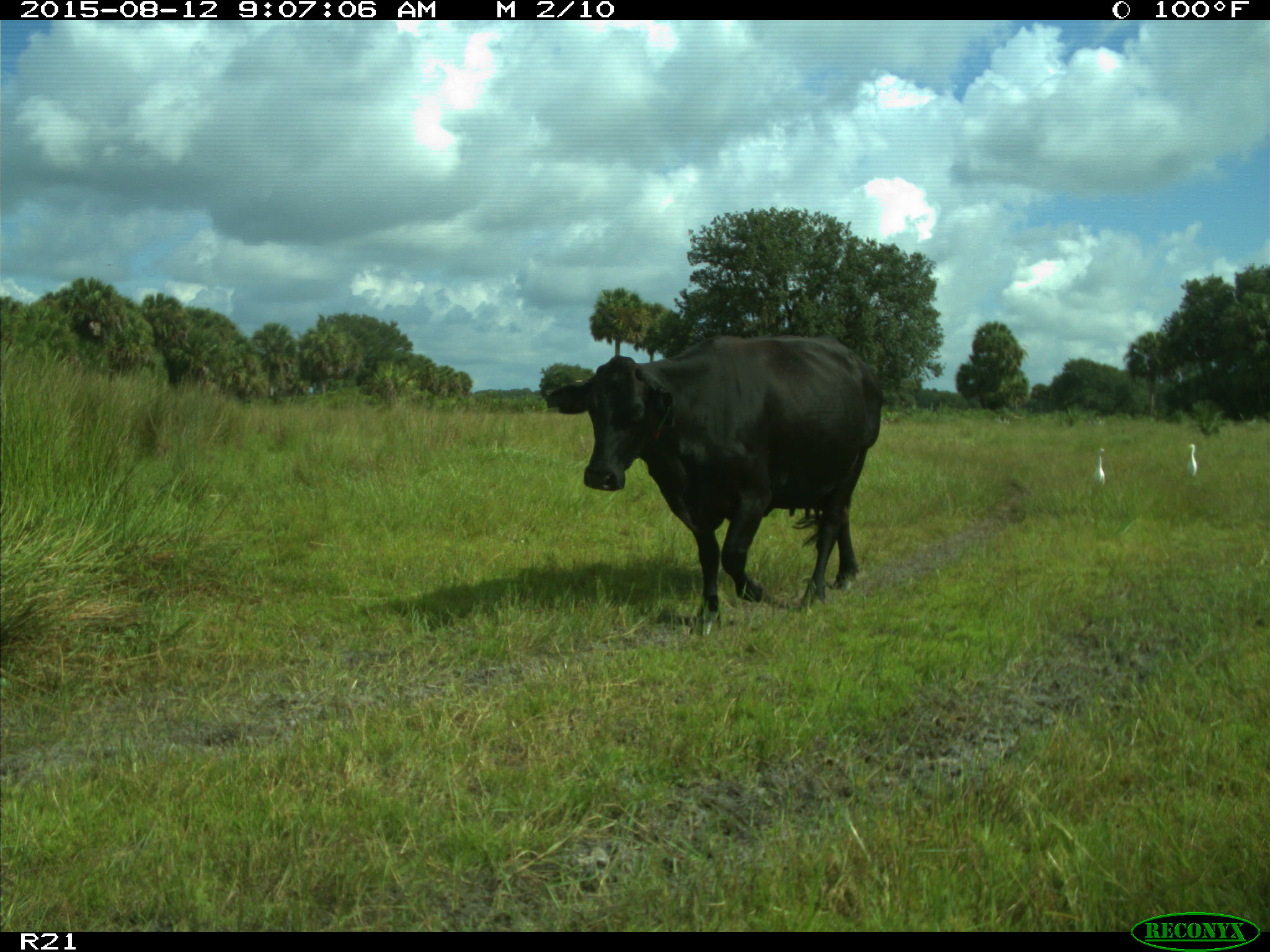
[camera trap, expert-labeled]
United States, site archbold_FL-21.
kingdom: Animalia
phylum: Chordata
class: Mammalia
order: Artiodactyla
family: Bovidae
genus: Bos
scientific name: Bos taurus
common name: domestic cow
Bos taurus (domestic cow).